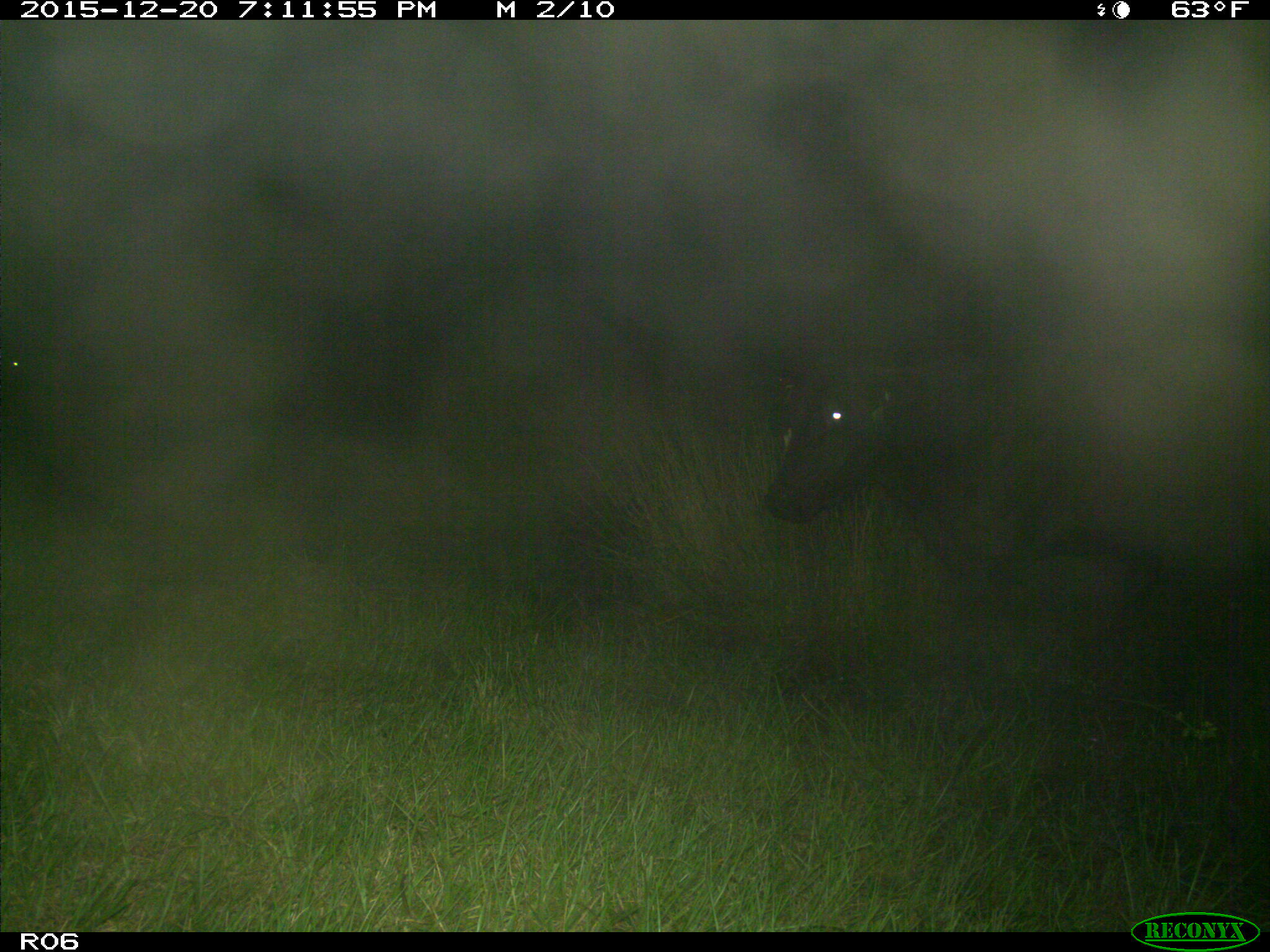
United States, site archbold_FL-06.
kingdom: Animalia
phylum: Chordata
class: Mammalia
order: Artiodactyla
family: Bovidae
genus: Bos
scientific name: Bos taurus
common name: domestic cow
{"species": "Bos taurus (domestic cow)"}